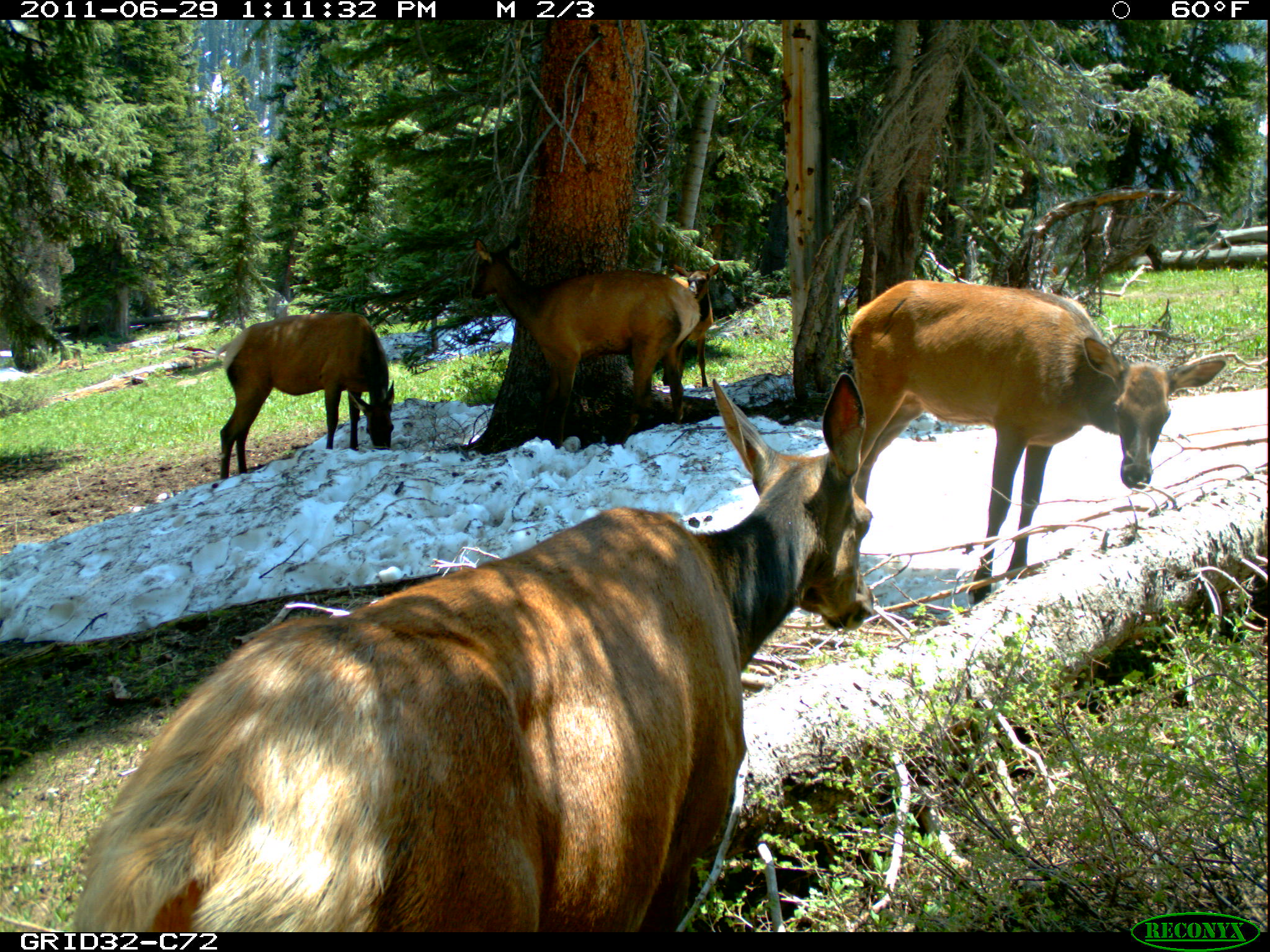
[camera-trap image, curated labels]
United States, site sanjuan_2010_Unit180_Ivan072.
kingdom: Animalia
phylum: Chordata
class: Mammalia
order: Artiodactyla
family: Cervidae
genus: Cervus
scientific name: Cervus elaphus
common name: red deer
Cervus elaphus (red deer).